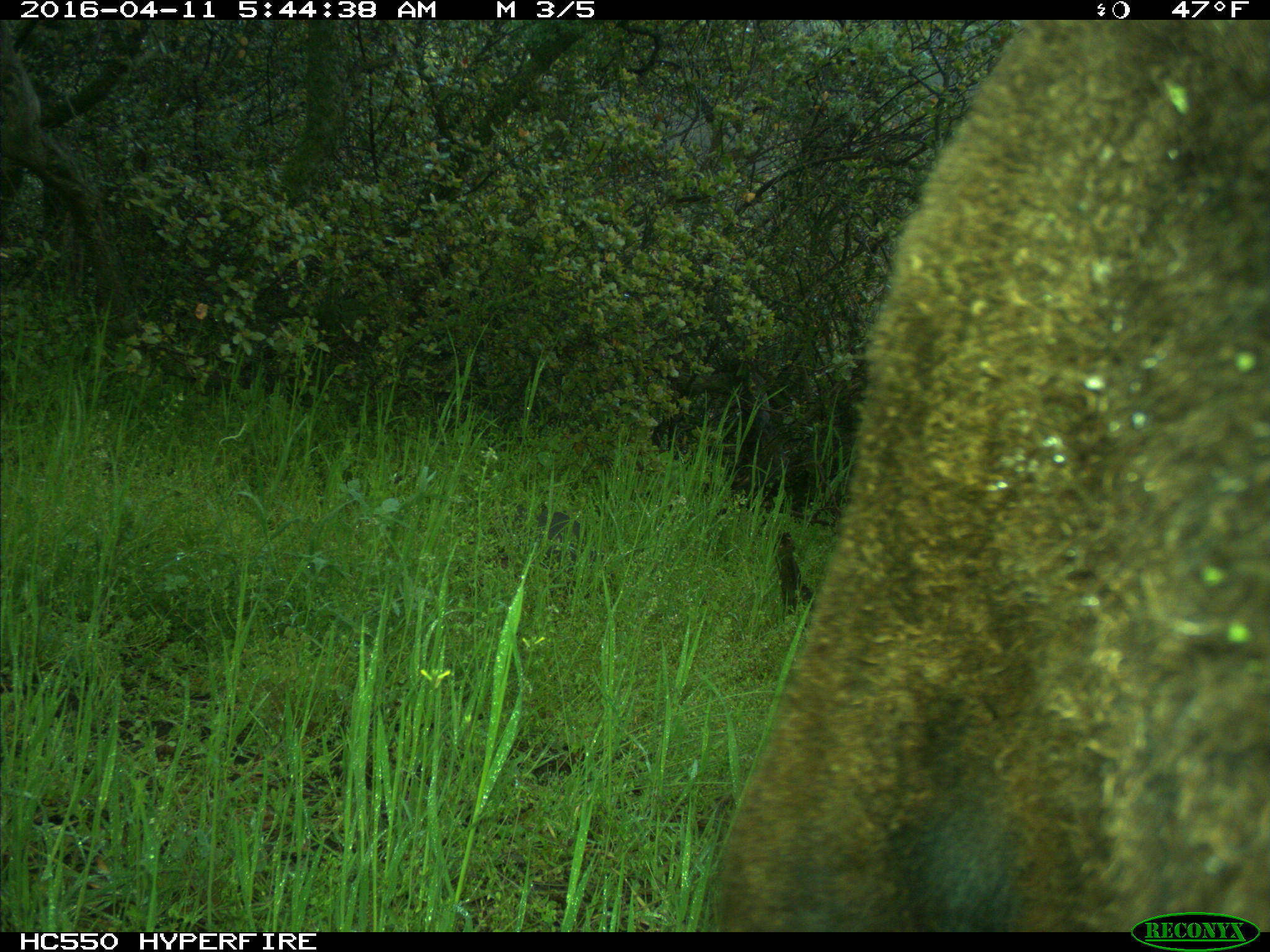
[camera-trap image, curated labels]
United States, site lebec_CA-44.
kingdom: Animalia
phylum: Chordata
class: Mammalia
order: Artiodactyla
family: Bovidae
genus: Bos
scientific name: Bos taurus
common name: domestic cow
Bos taurus (domestic cow).